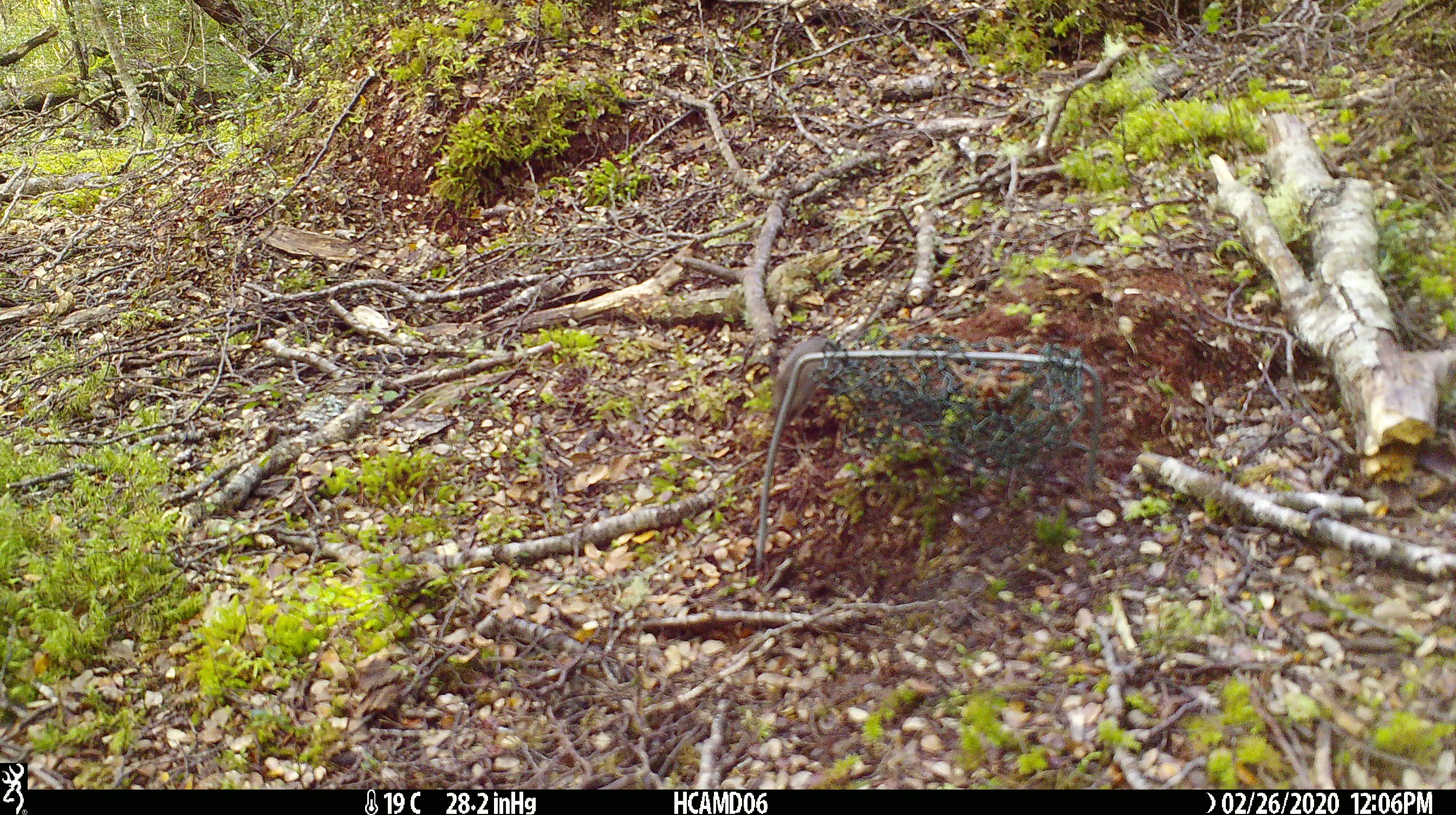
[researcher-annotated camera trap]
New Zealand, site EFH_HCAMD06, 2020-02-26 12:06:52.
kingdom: Animalia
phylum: Chordata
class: Mammalia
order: Rodentia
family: Muridae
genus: Mus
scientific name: Mus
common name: mouse